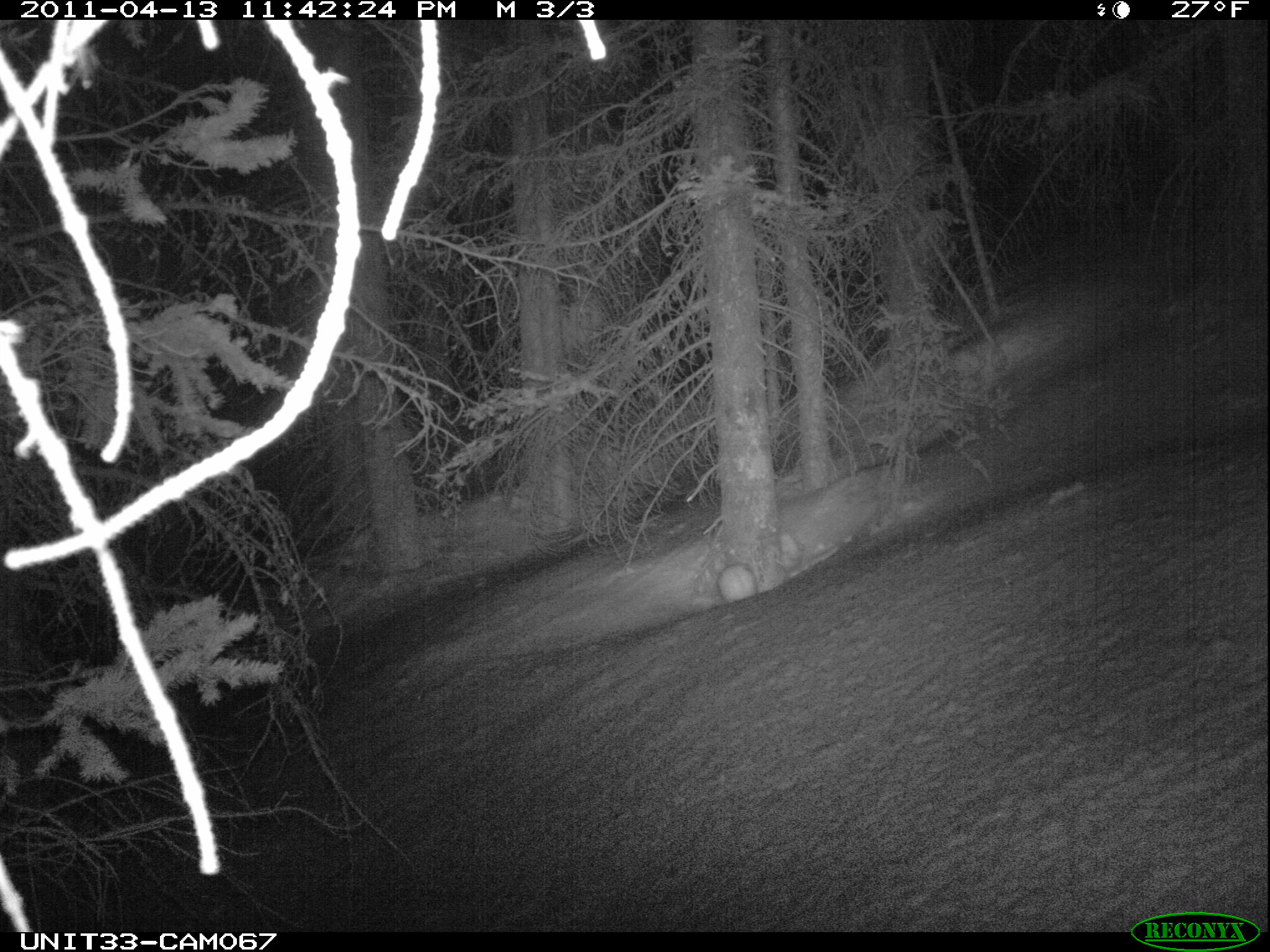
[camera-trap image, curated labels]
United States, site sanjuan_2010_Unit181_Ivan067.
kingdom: Animalia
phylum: Chordata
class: Mammalia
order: Lagomorpha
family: Leporidae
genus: Lepus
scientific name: Lepus americanus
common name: snowshoe hare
Lepus americanus (snowshoe hare).